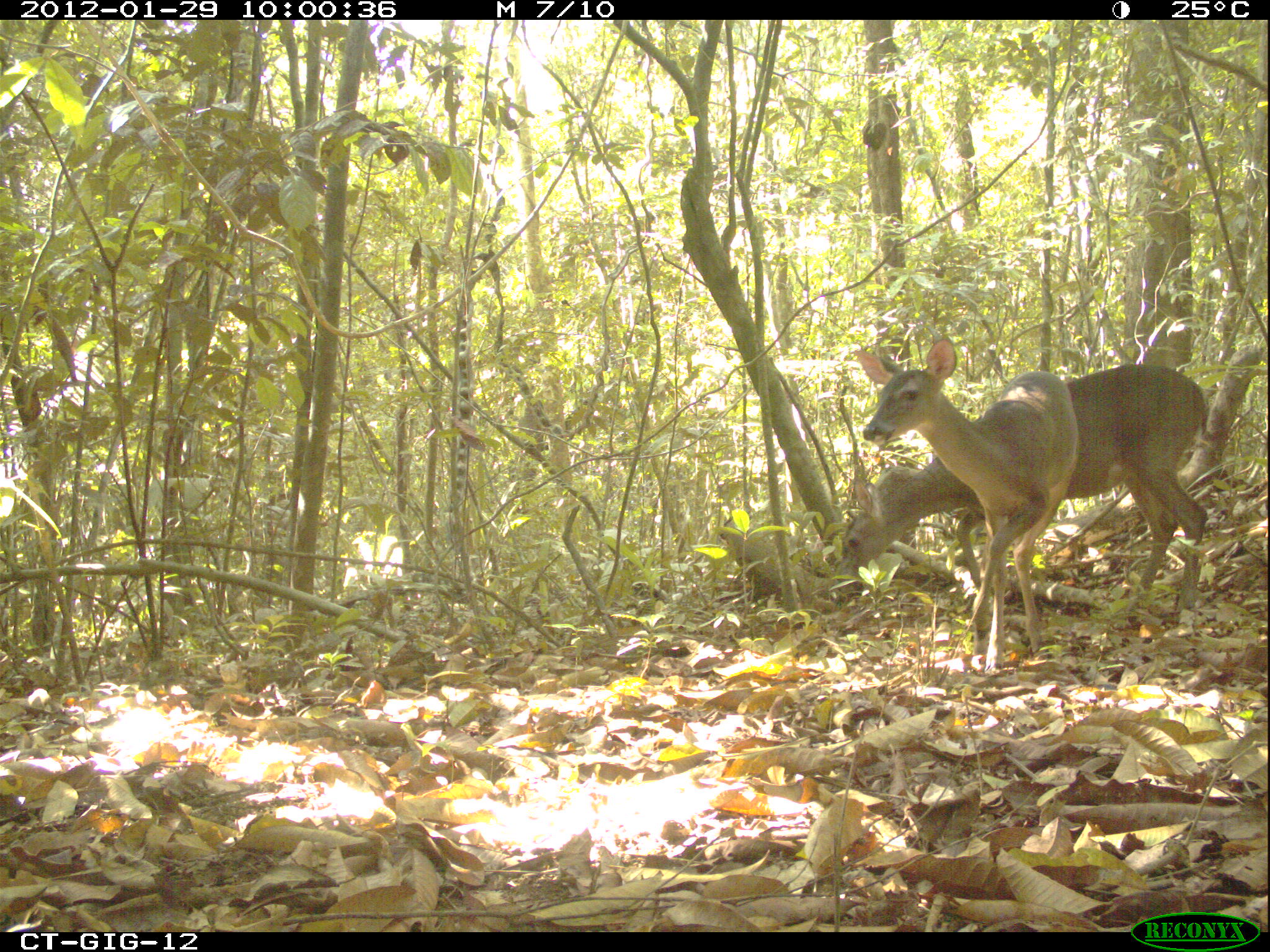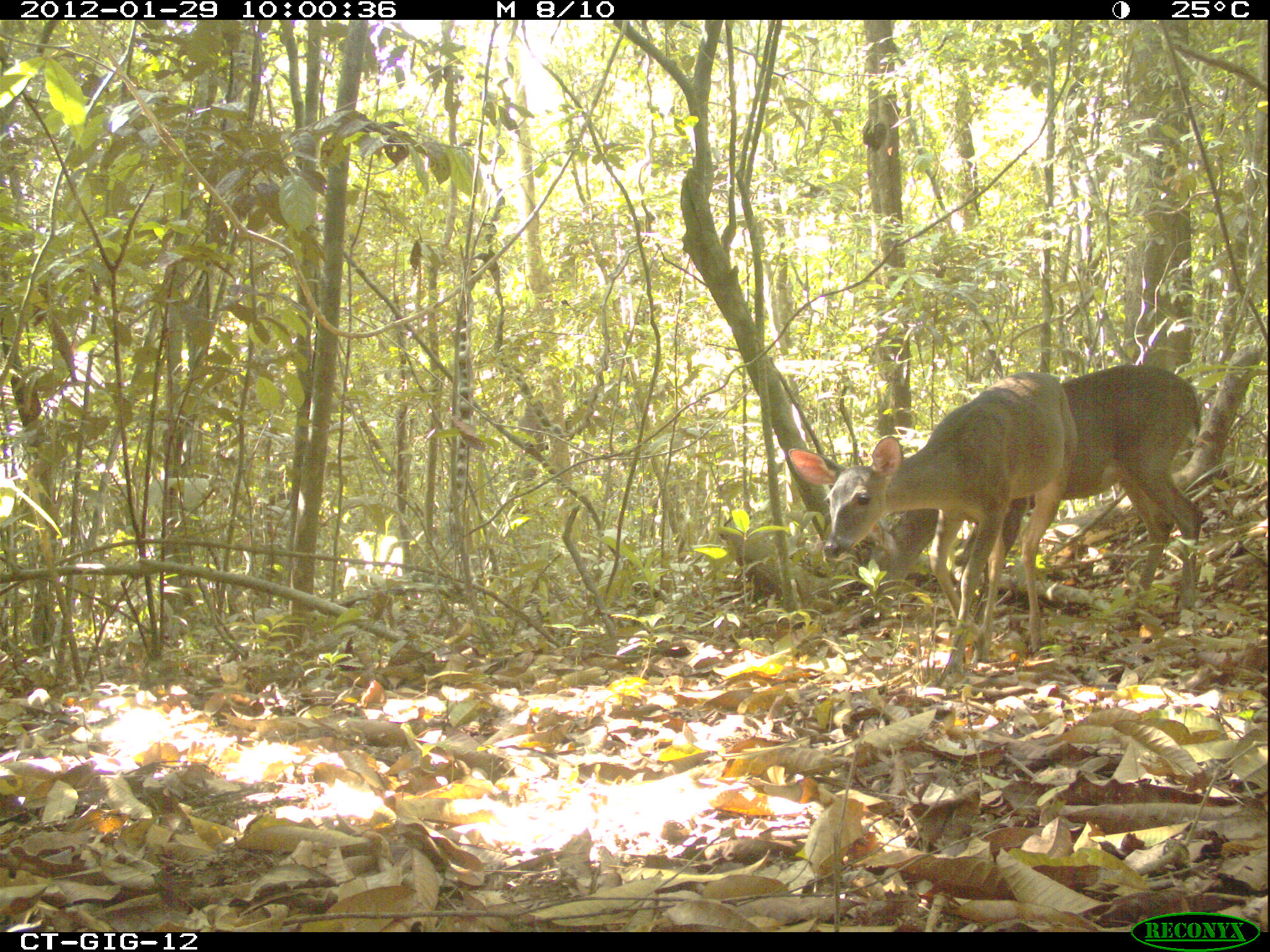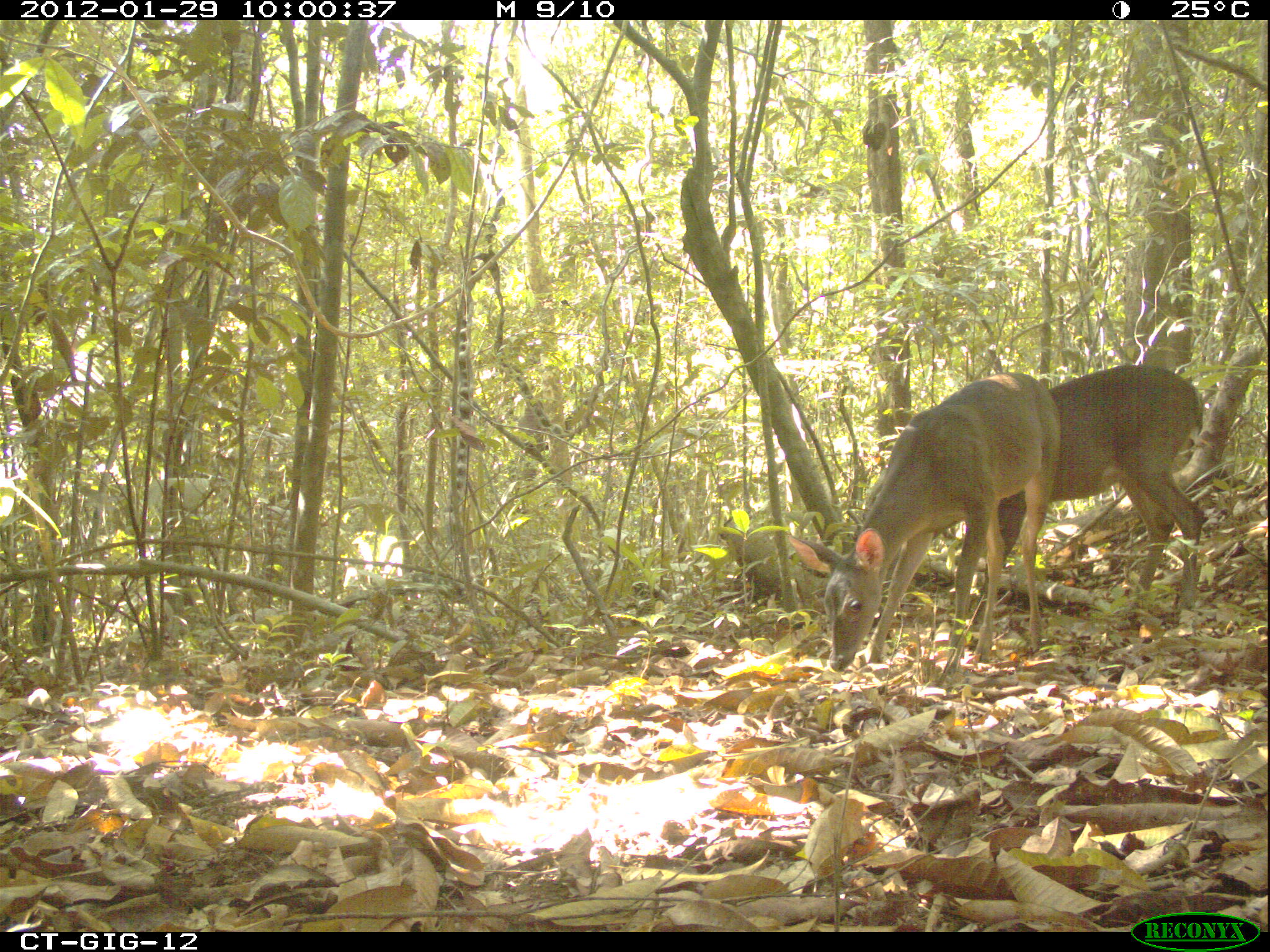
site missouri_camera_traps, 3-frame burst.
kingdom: Animalia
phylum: Chordata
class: Mammalia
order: Artiodactyla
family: Cervidae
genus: Odocoileus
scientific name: Odocoileus virginianus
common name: white-tailed deer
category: white tailed deer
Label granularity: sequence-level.